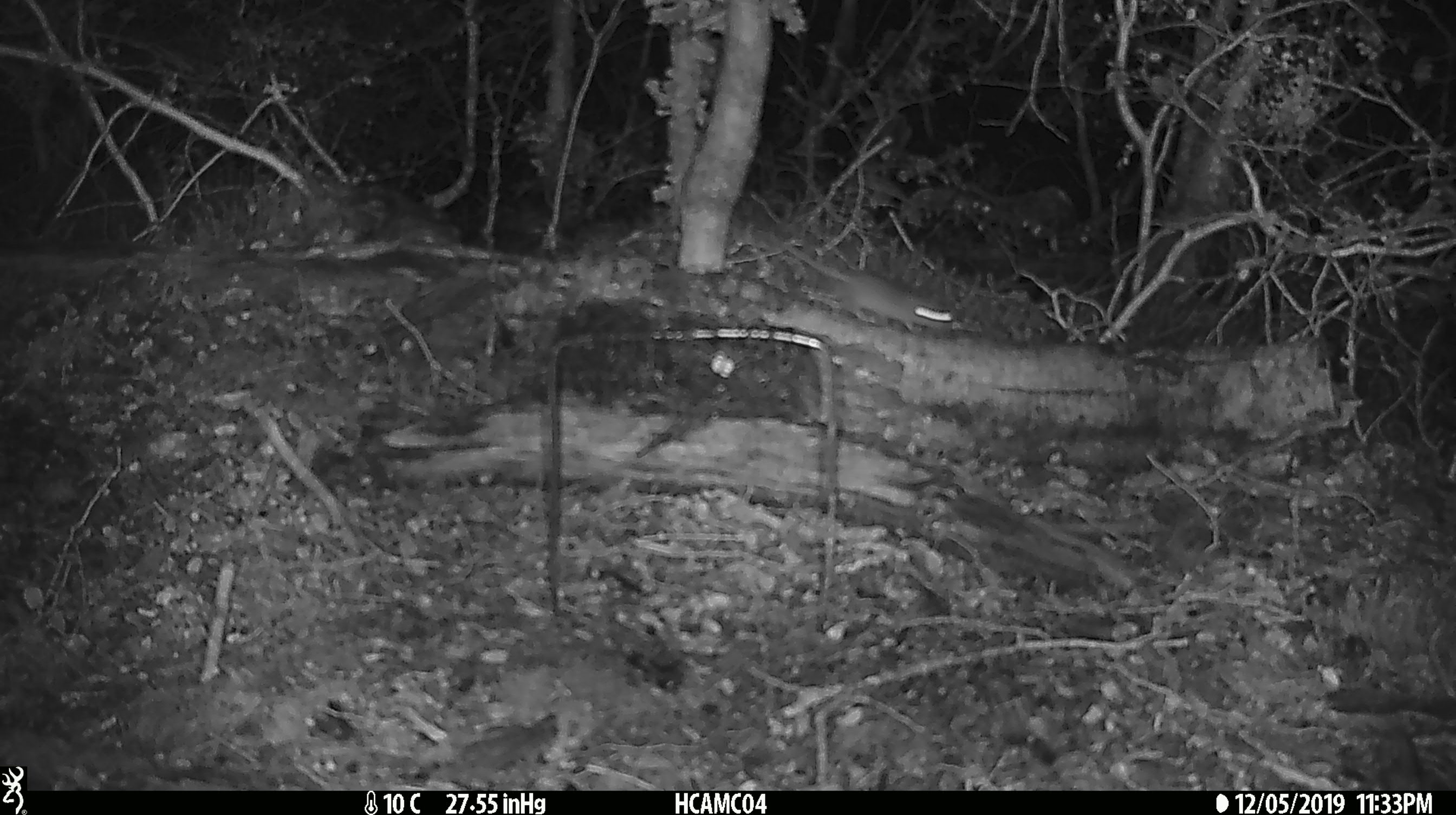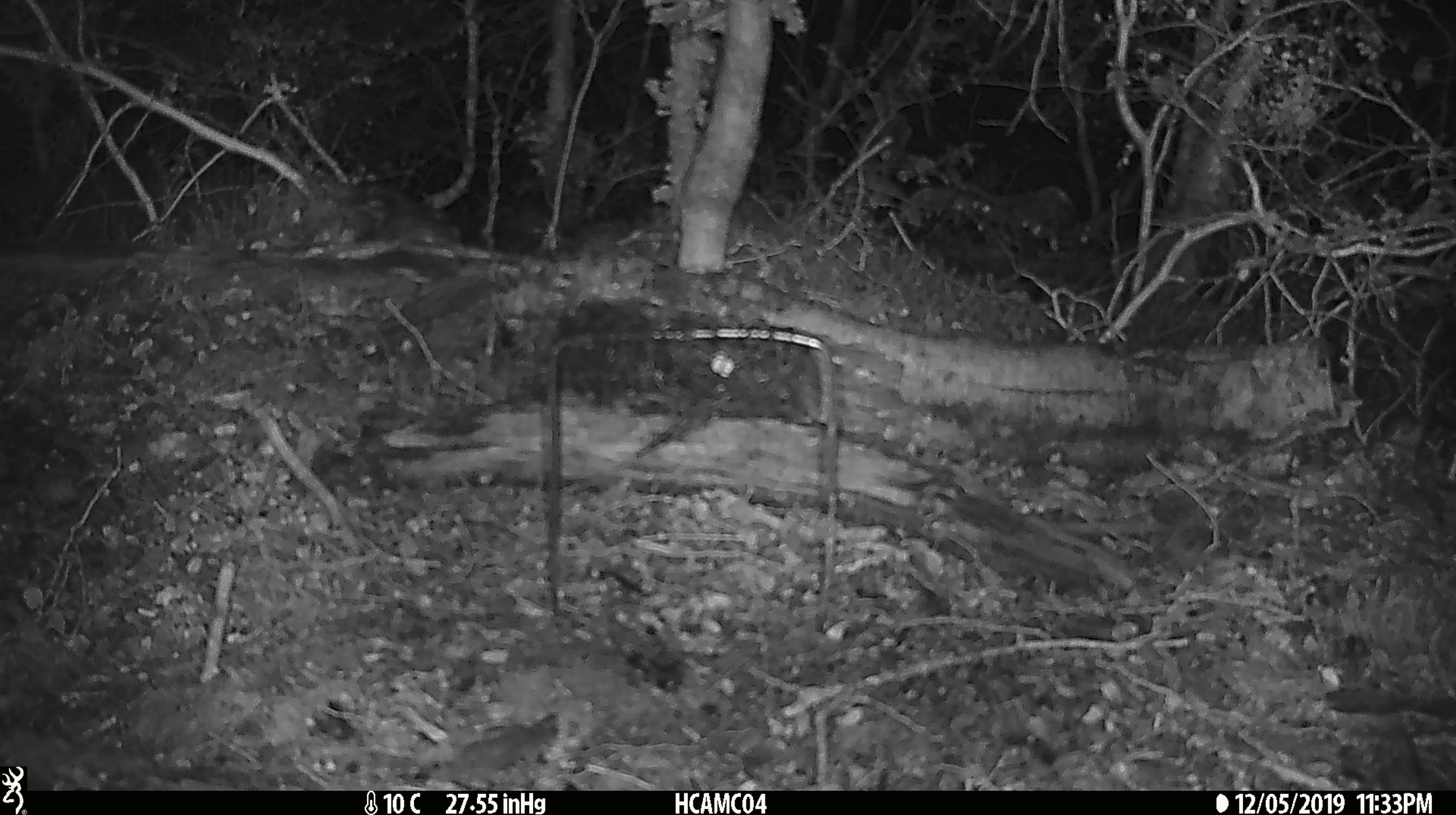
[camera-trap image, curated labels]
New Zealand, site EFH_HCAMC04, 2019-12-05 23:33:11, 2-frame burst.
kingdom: Animalia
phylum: Chordata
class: Mammalia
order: Rodentia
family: Muridae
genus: Mus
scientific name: Mus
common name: mouse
Mouse (Mus).